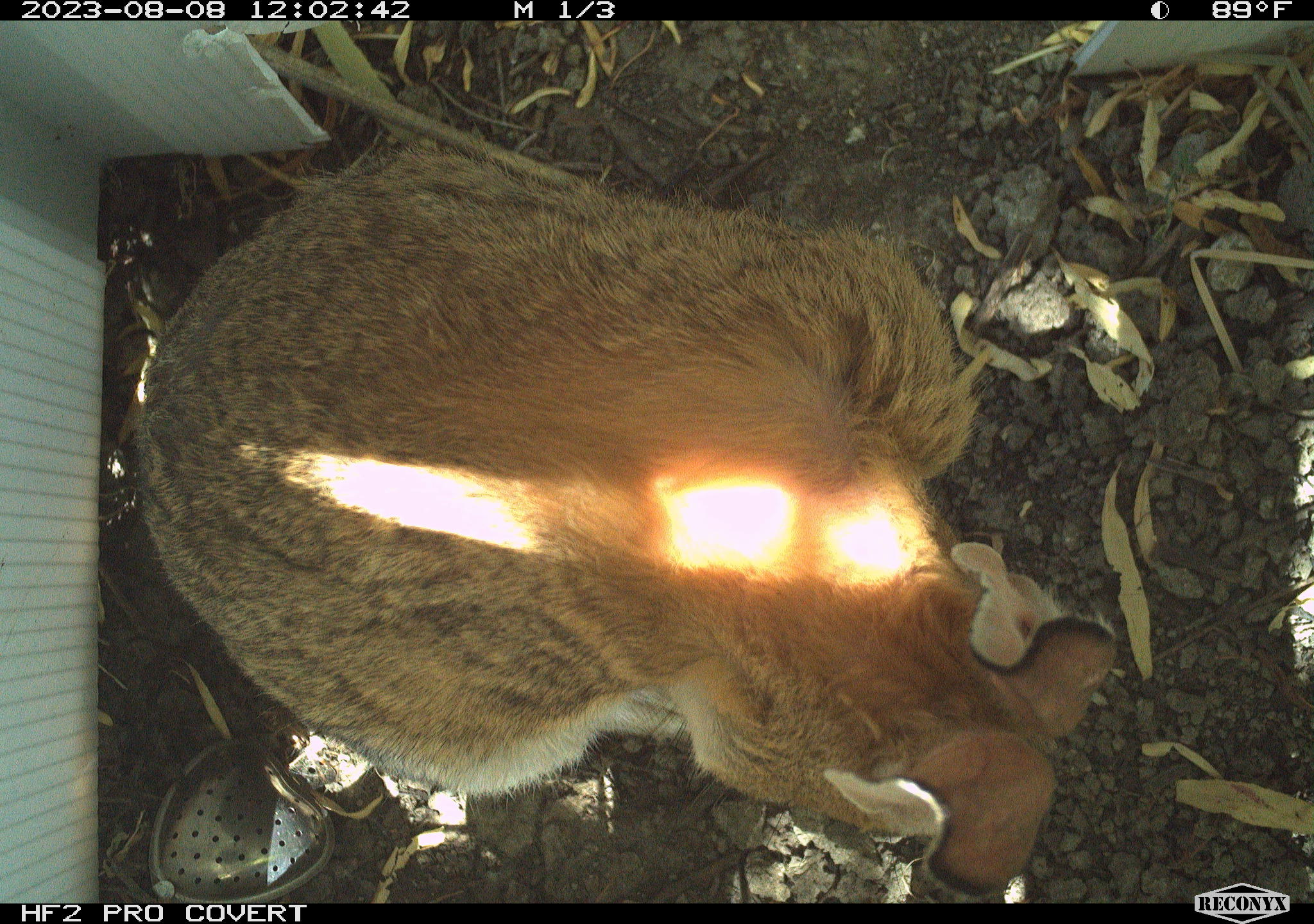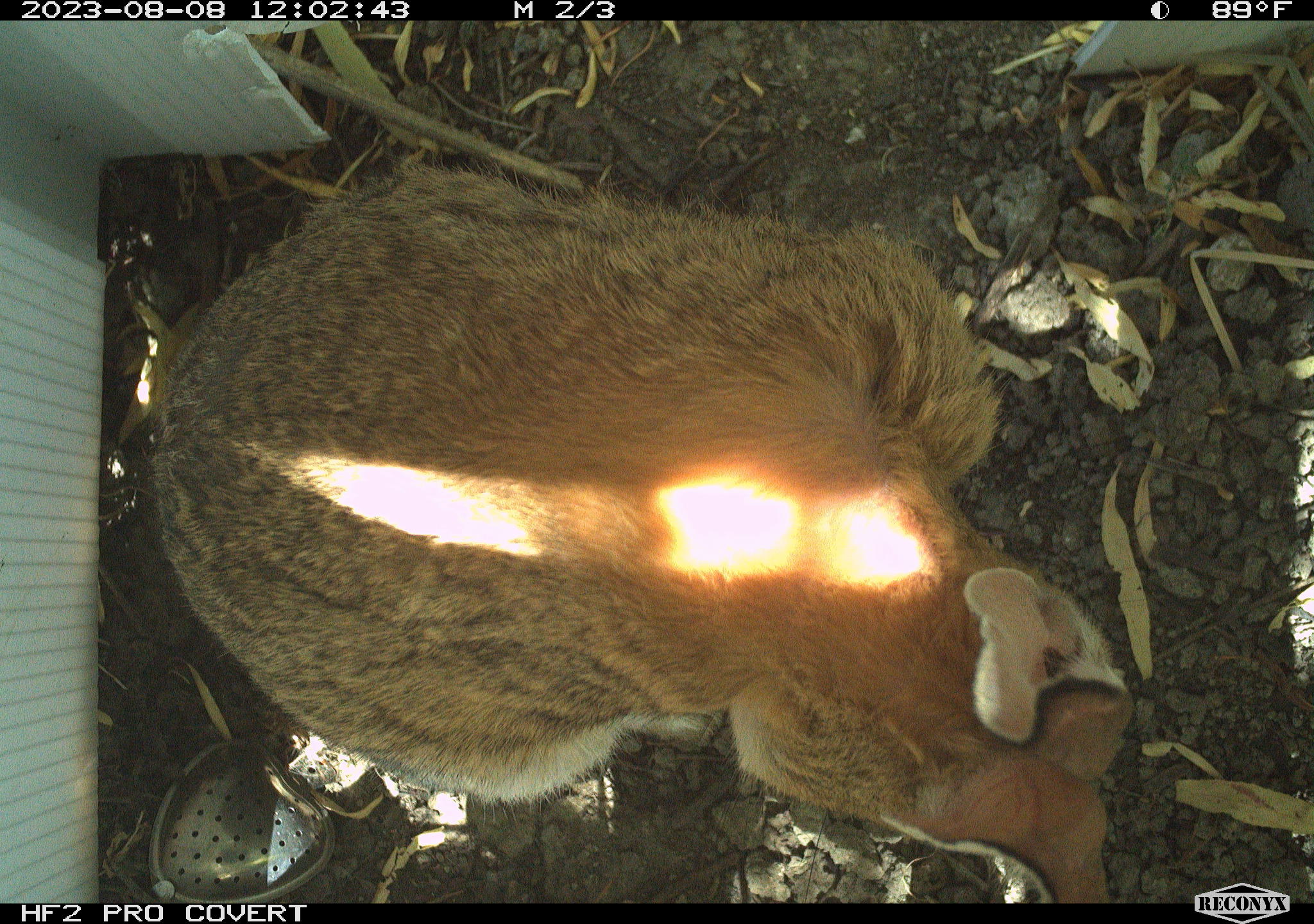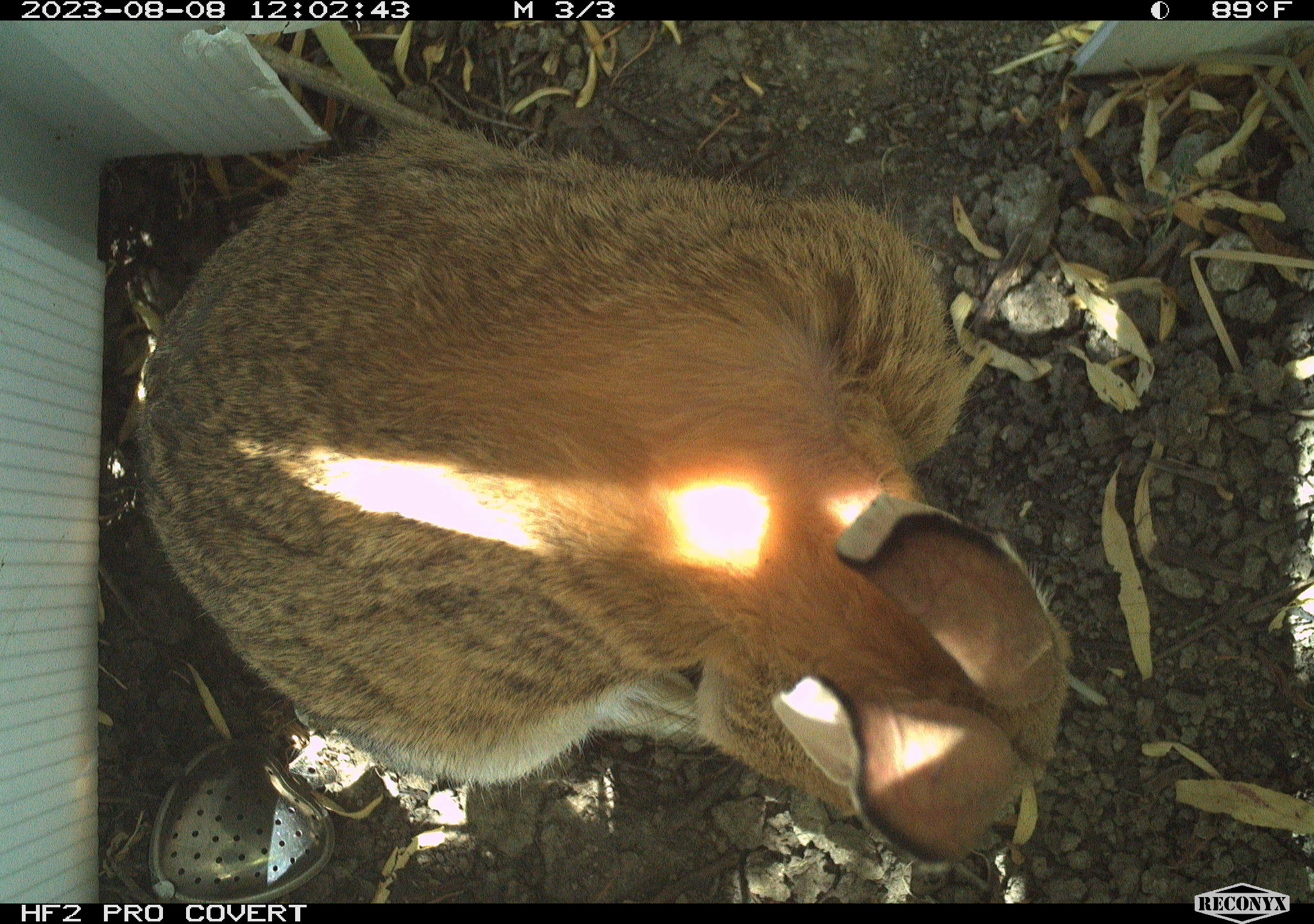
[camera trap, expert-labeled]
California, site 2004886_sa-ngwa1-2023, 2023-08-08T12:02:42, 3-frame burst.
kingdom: Animalia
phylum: Chordata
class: Mammalia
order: Lagomorpha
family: Leporidae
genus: Sylvilagus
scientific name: Sylvilagus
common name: cottontail rabbits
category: sylvilagus species